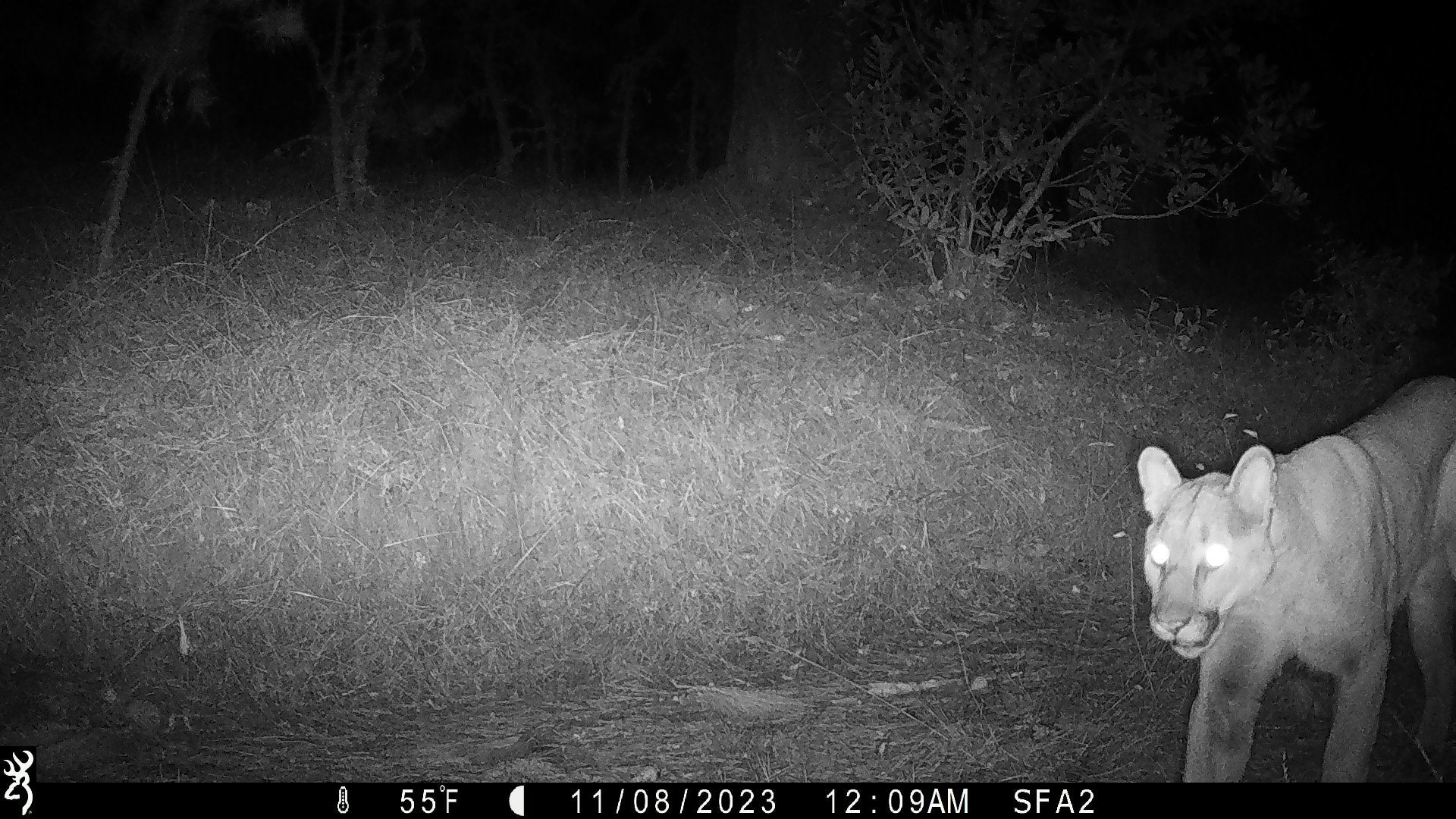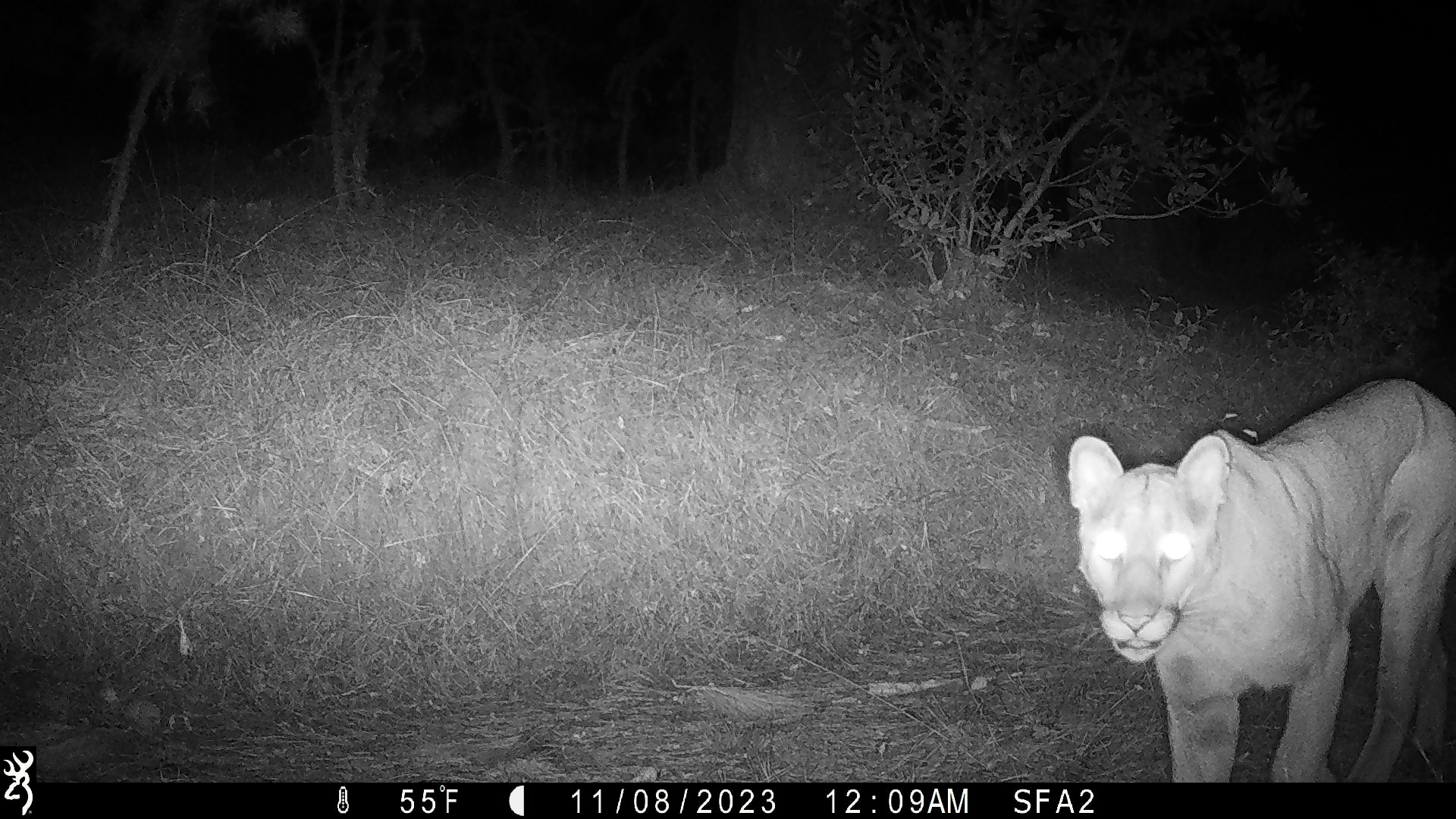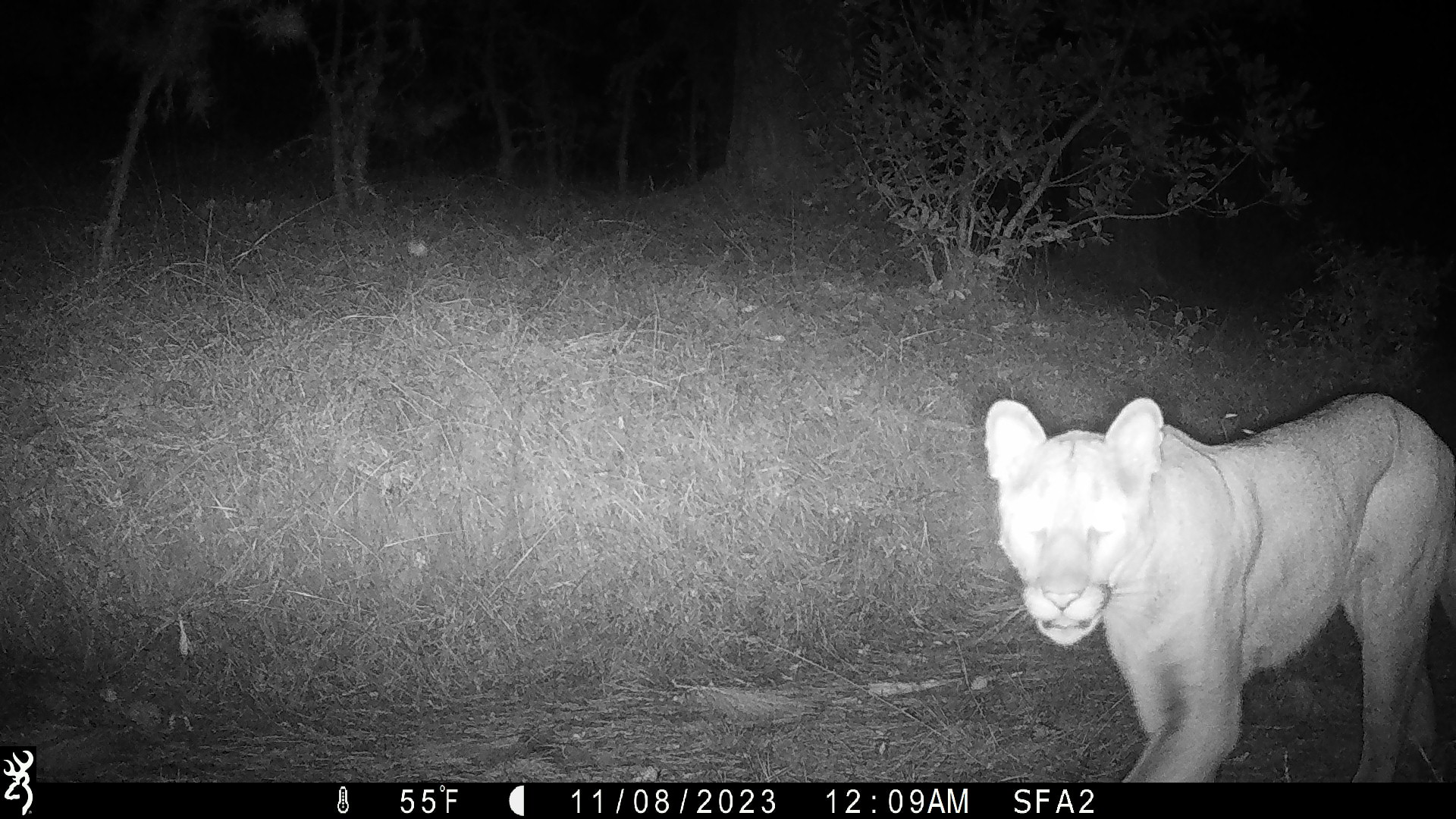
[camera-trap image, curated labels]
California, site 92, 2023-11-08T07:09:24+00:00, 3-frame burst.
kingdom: Animalia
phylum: Chordata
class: Mammalia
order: Carnivora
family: Felidae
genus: Puma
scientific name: Puma concolor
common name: puma